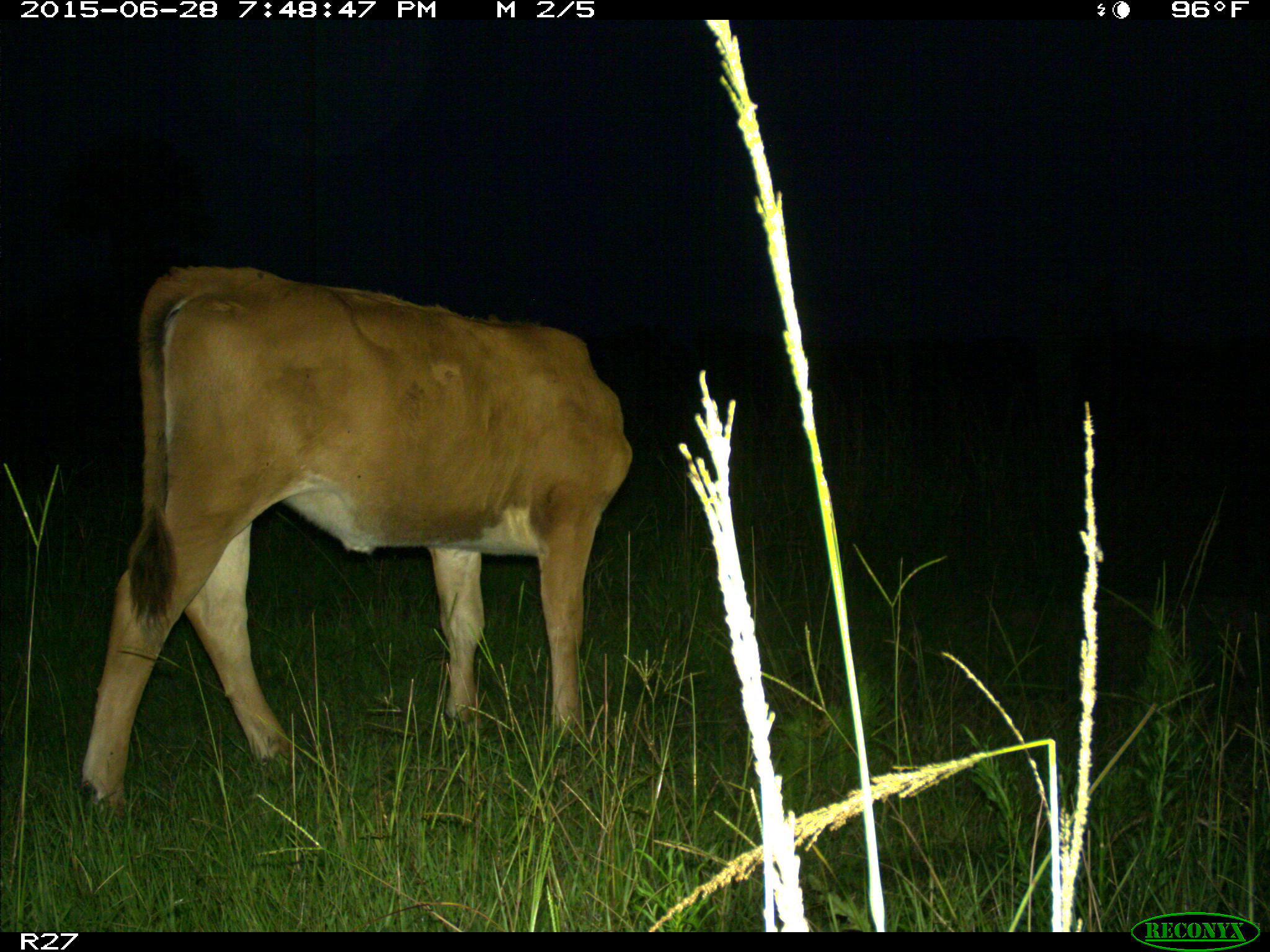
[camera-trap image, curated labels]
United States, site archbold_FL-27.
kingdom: Animalia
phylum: Chordata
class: Mammalia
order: Artiodactyla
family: Bovidae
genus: Bos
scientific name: Bos taurus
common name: domestic cow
Bos taurus (domestic cow).